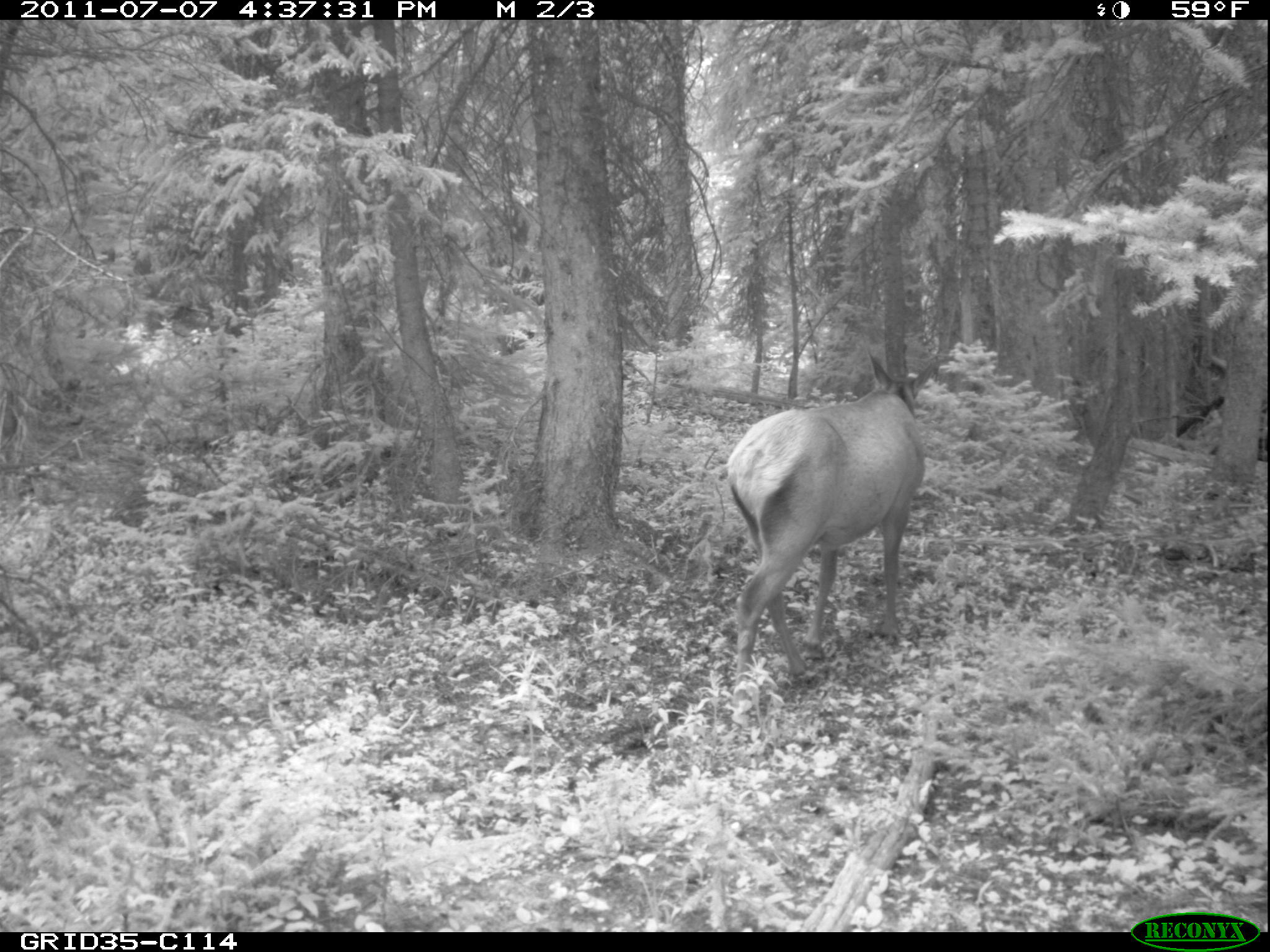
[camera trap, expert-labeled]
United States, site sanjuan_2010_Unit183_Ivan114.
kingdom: Animalia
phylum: Chordata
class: Mammalia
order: Artiodactyla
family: Cervidae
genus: Cervus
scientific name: Cervus elaphus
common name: red deer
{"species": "Cervus elaphus (red deer)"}